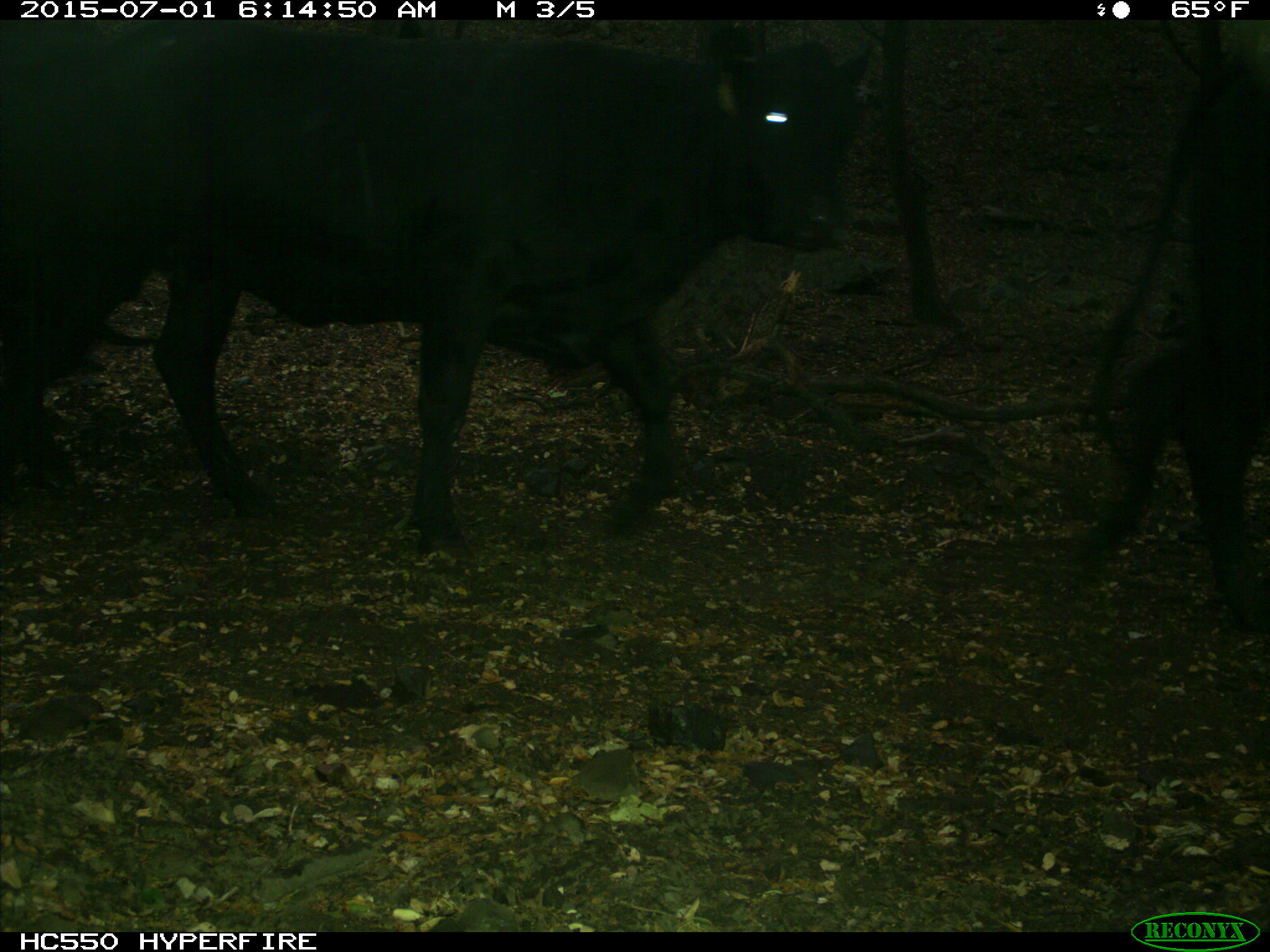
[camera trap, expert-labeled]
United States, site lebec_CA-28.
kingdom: Animalia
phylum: Chordata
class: Mammalia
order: Artiodactyla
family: Bovidae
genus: Bos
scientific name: Bos taurus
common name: domestic cow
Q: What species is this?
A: Bos taurus (domestic cow).